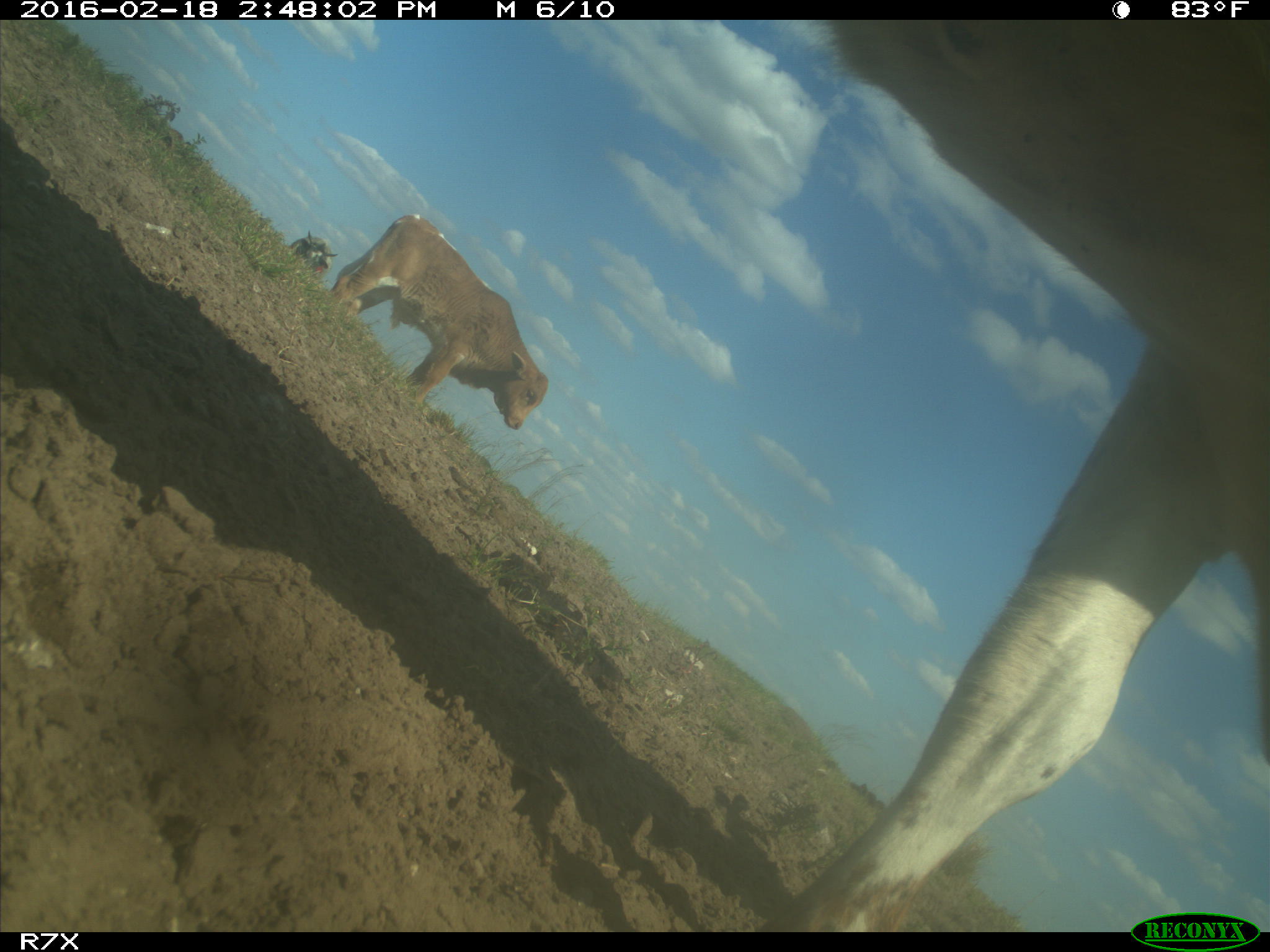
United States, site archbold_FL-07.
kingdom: Animalia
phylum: Chordata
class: Mammalia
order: Artiodactyla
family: Bovidae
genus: Bos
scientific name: Bos taurus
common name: domestic cow